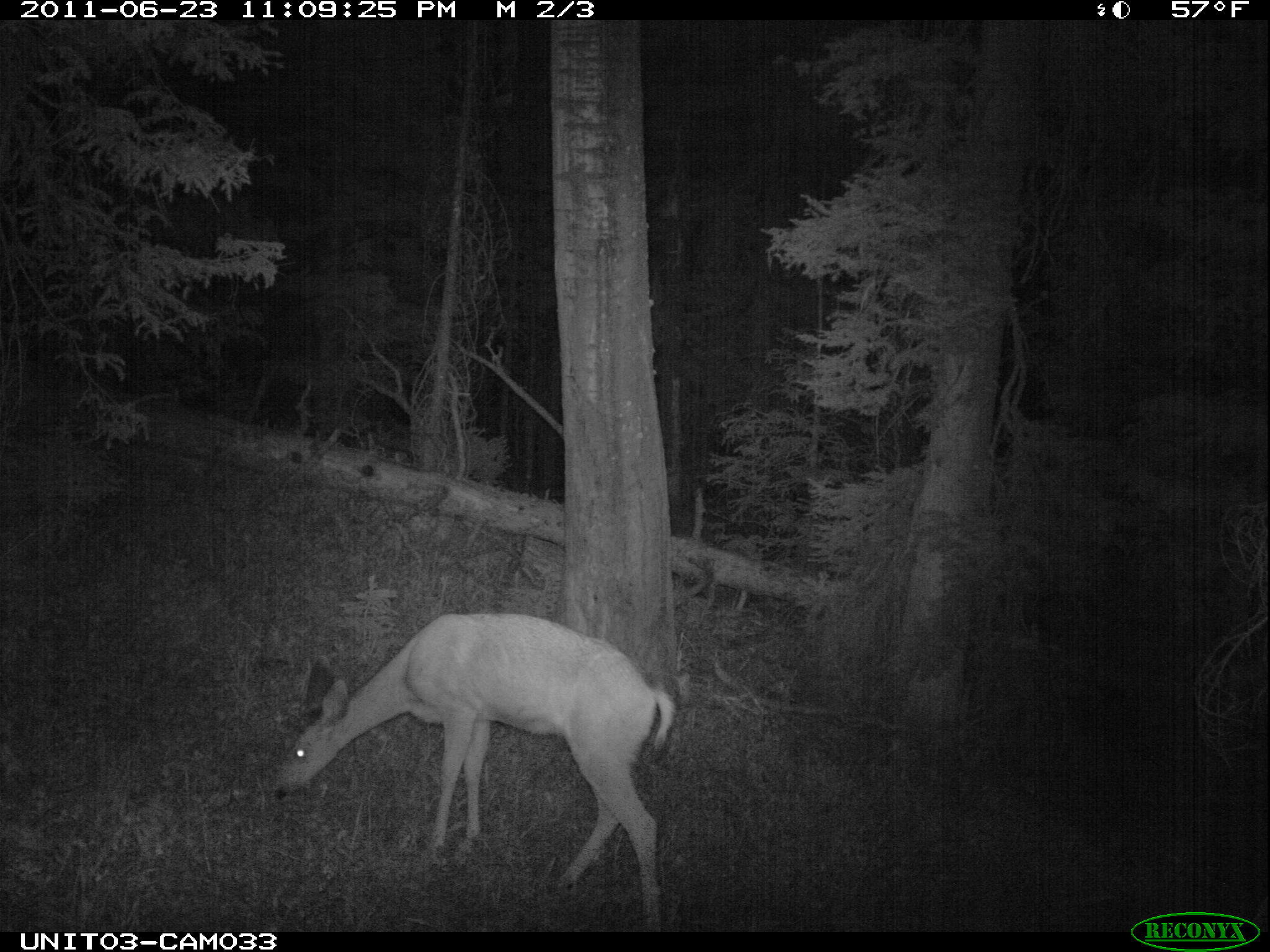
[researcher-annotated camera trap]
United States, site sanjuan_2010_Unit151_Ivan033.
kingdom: Animalia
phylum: Chordata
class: Mammalia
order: Artiodactyla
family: Cervidae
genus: Odocoileus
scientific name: Odocoileus hemionus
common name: mule deer